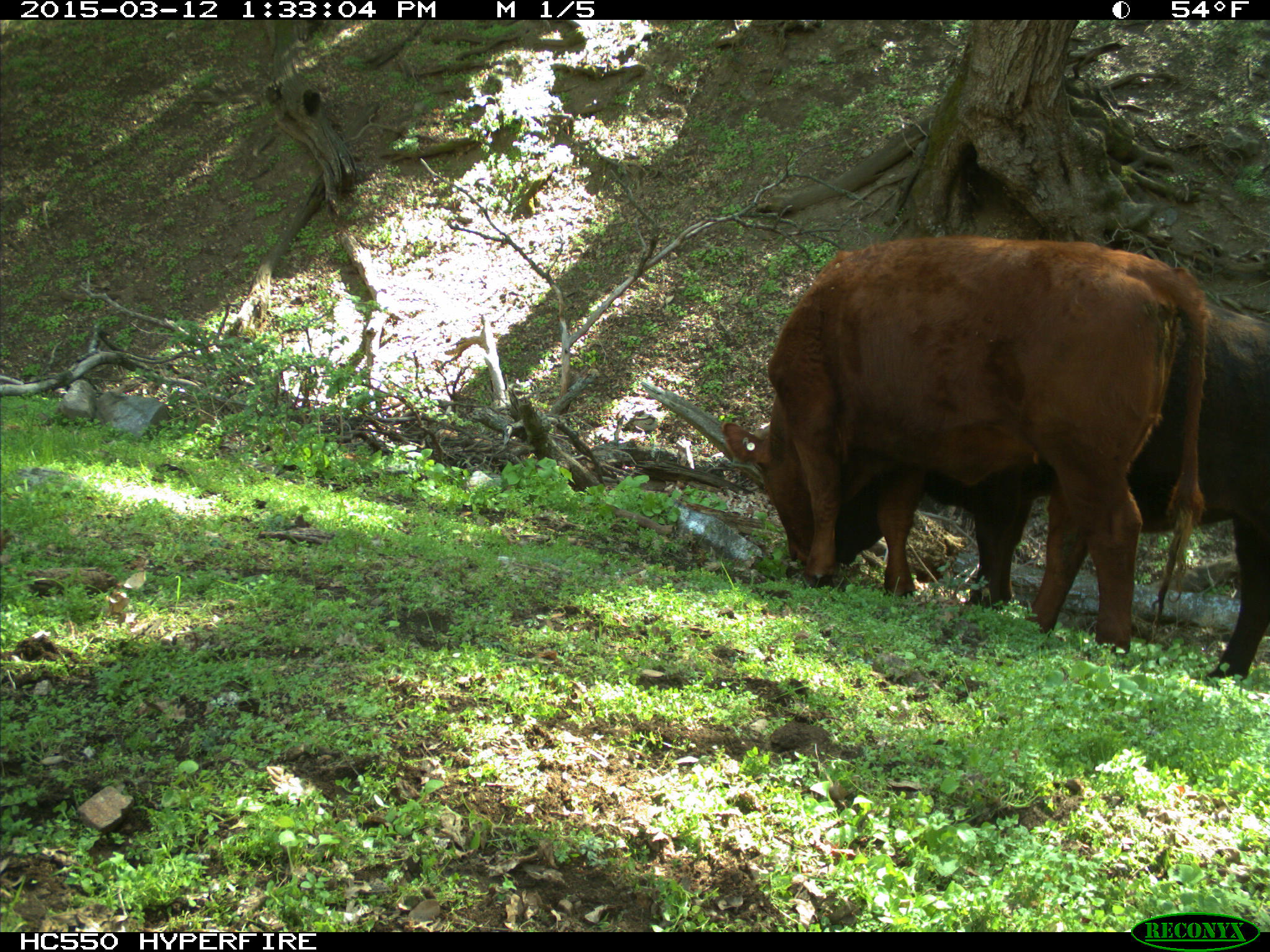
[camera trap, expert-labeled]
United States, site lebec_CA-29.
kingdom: Animalia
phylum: Chordata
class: Mammalia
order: Artiodactyla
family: Bovidae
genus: Bos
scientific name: Bos taurus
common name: domestic cow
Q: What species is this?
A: Bos taurus (domestic cow).